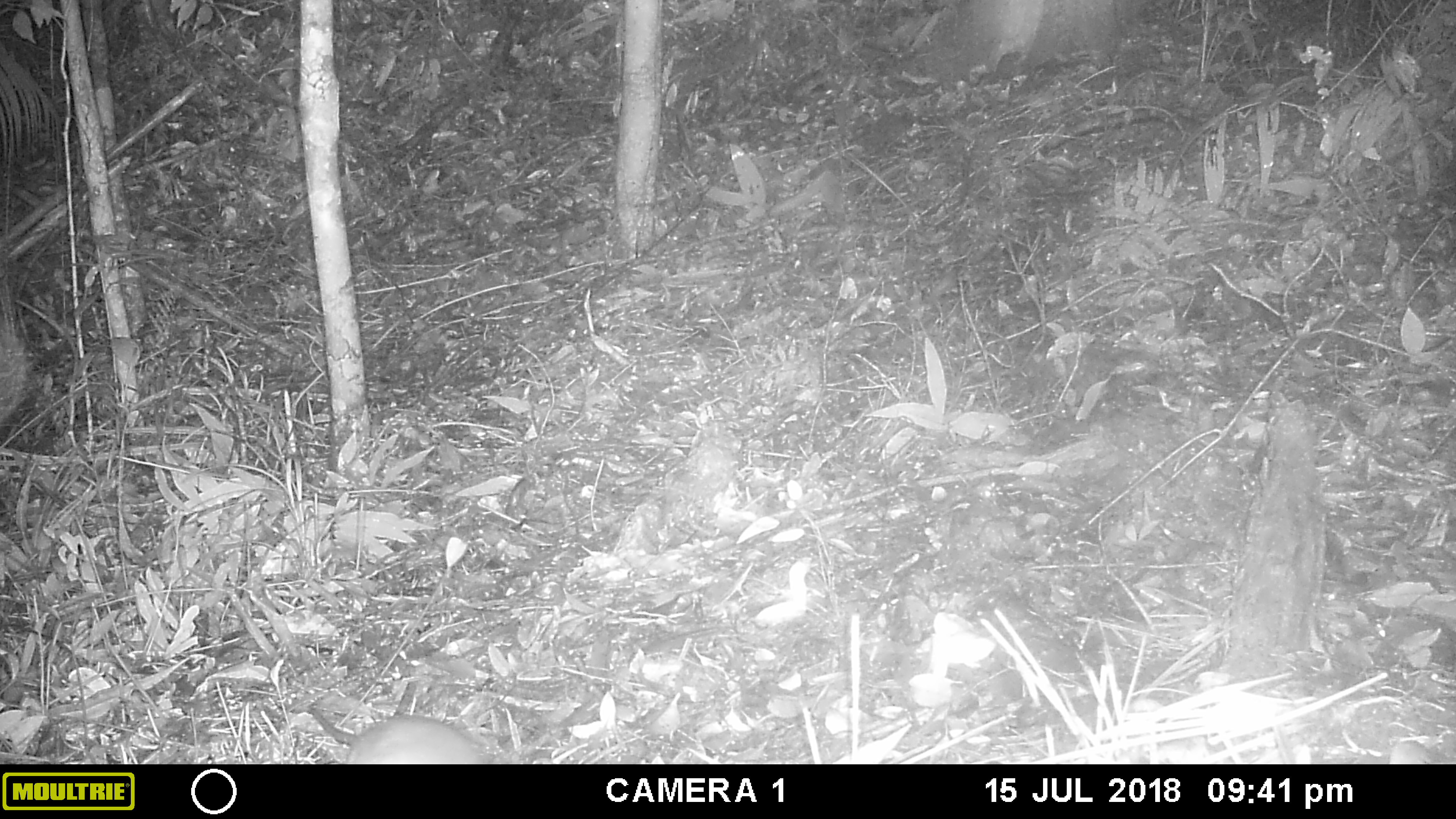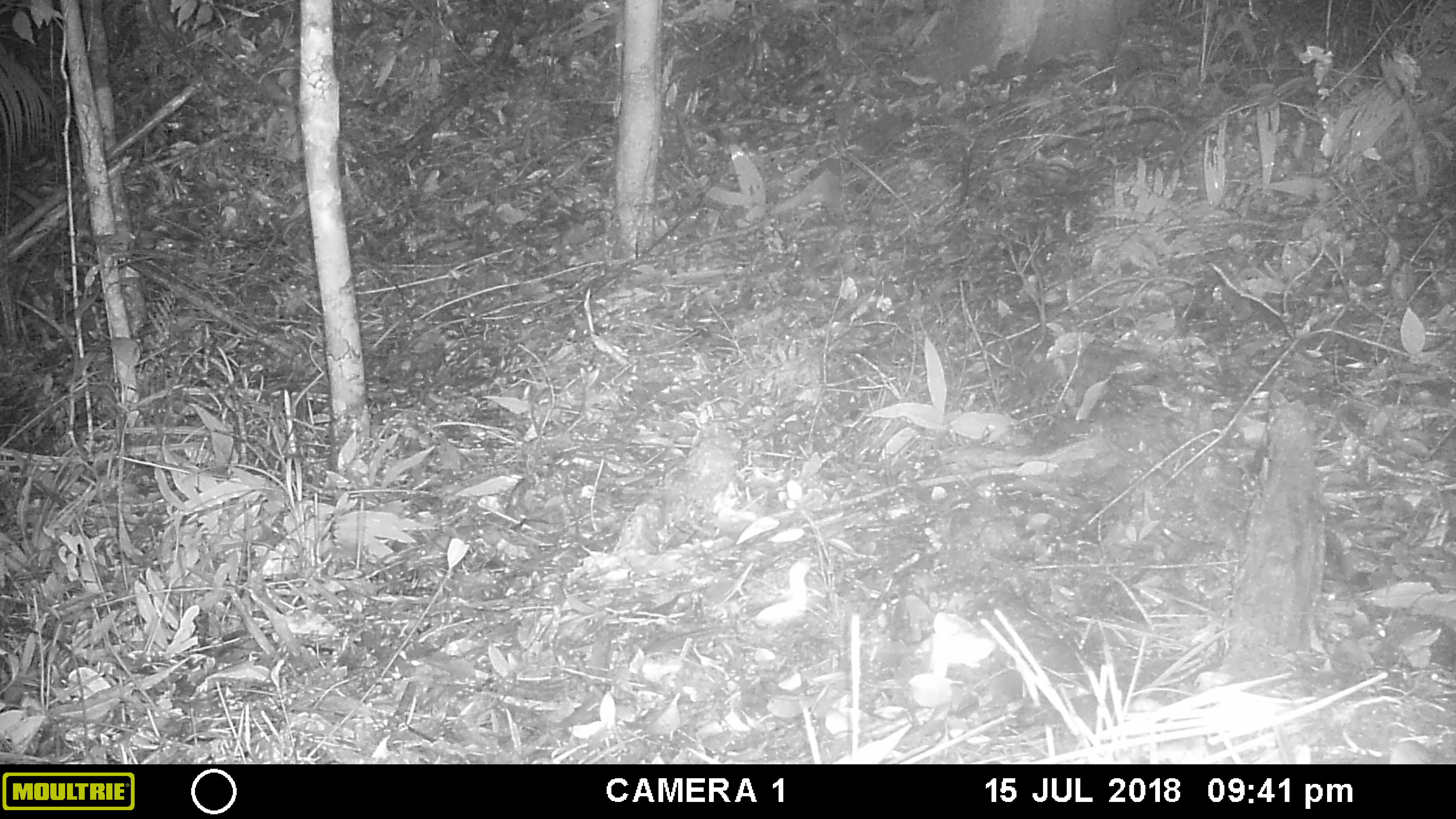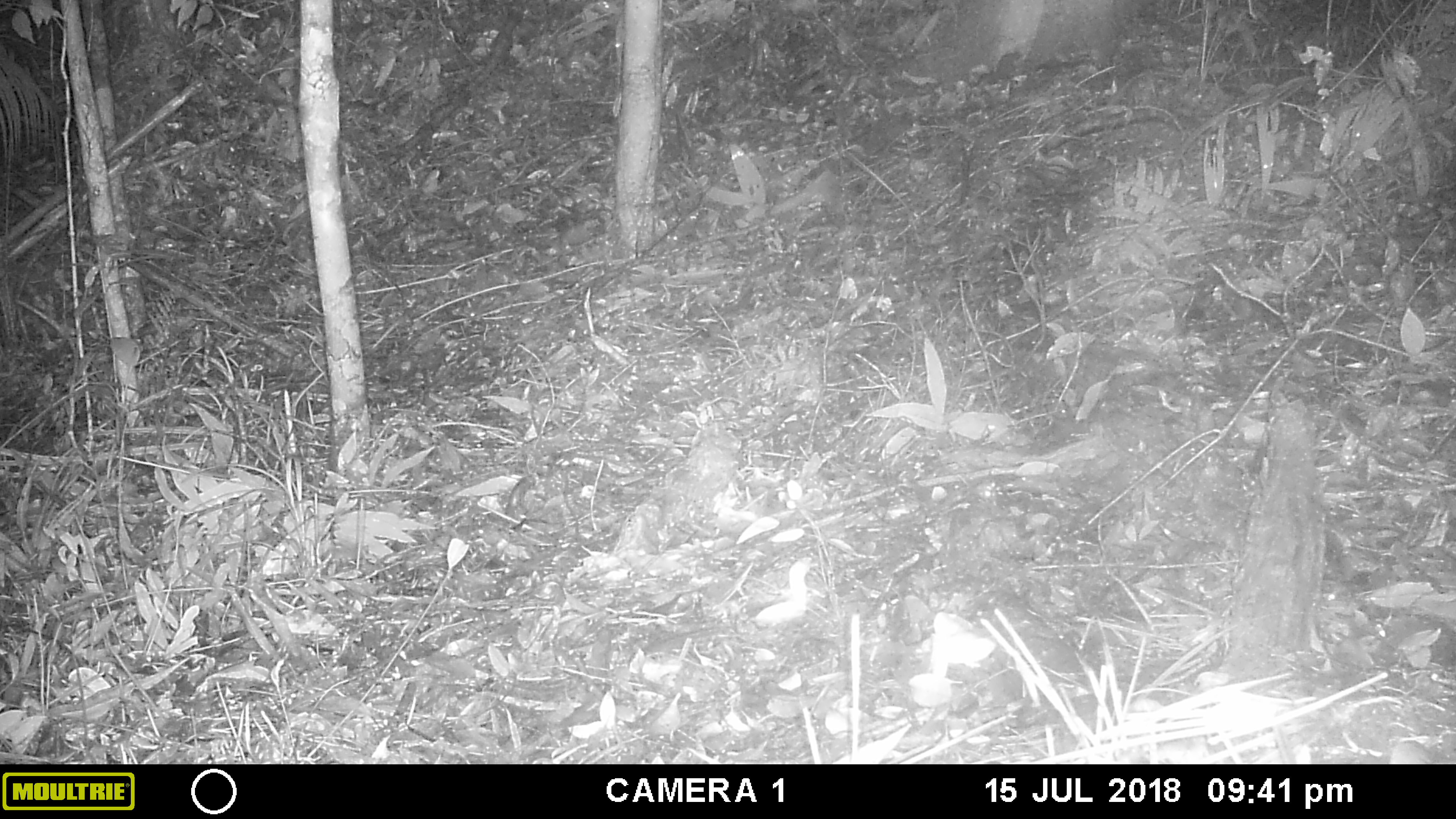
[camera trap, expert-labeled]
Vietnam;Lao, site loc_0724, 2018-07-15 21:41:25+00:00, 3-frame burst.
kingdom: Animalia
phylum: Chordata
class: Mammalia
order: Rodentia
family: Muridae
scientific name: Muridae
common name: old-world mice and rats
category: unidentified murid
Unidentified murid (old-world mice and rats) (Muridae). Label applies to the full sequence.